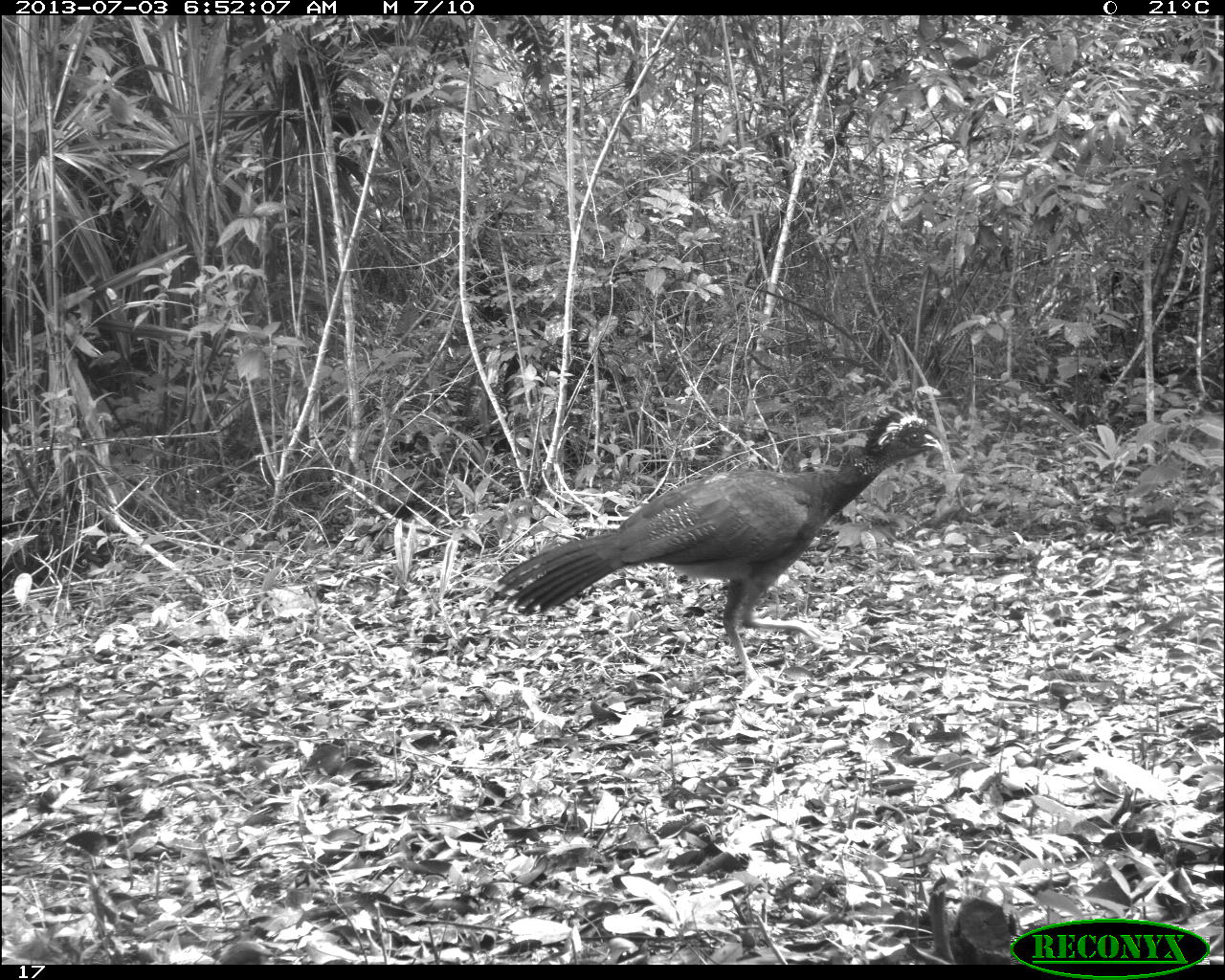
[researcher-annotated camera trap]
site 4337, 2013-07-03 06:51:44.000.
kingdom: Animalia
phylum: Chordata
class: Aves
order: Galliformes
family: Cracidae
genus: Crax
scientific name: Crax rubra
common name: great curassow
Crax rubra (great curassow), count 1, sex female.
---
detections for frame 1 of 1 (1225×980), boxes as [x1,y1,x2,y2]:
crax rubra: [490,409,945,683]